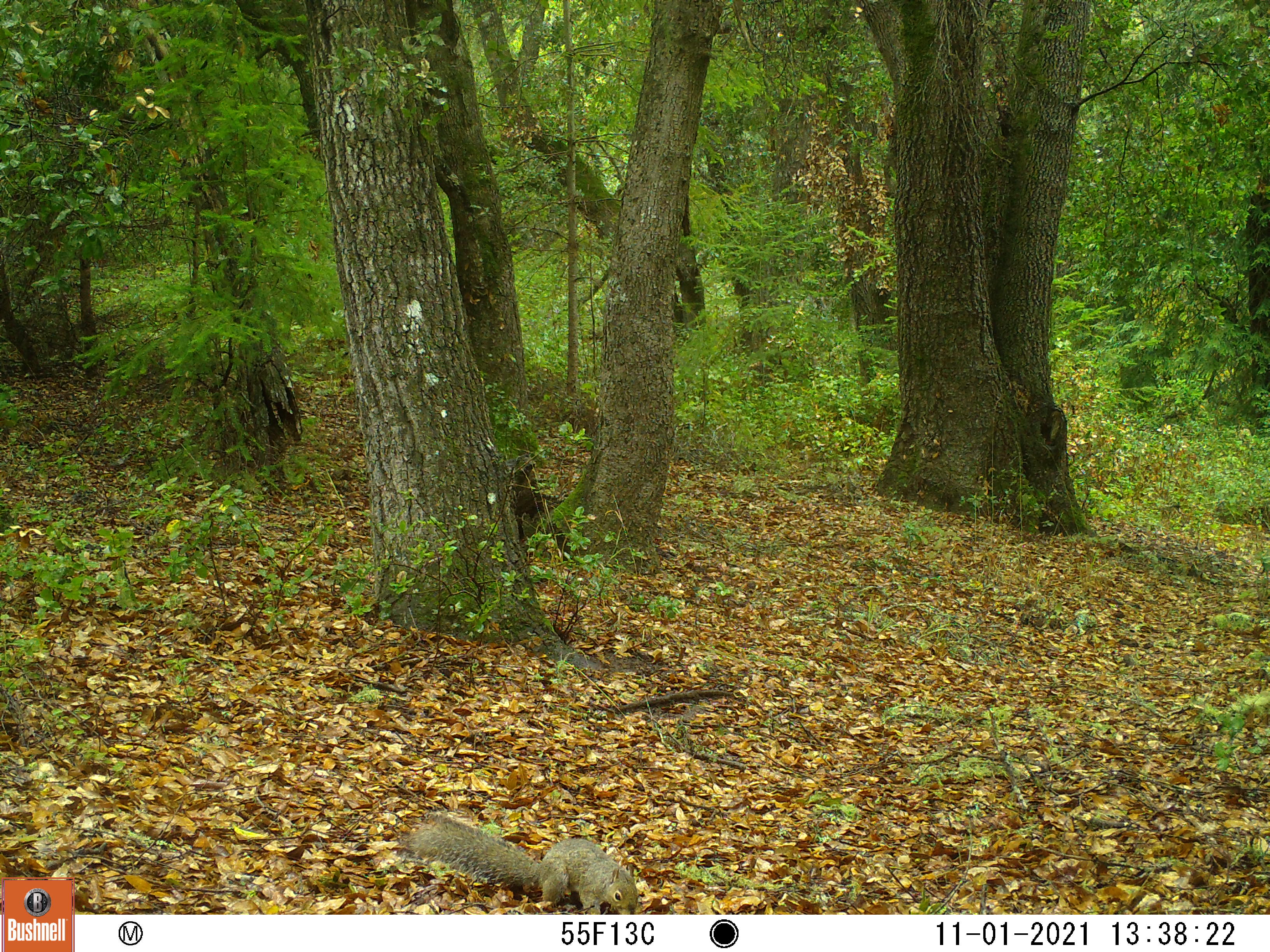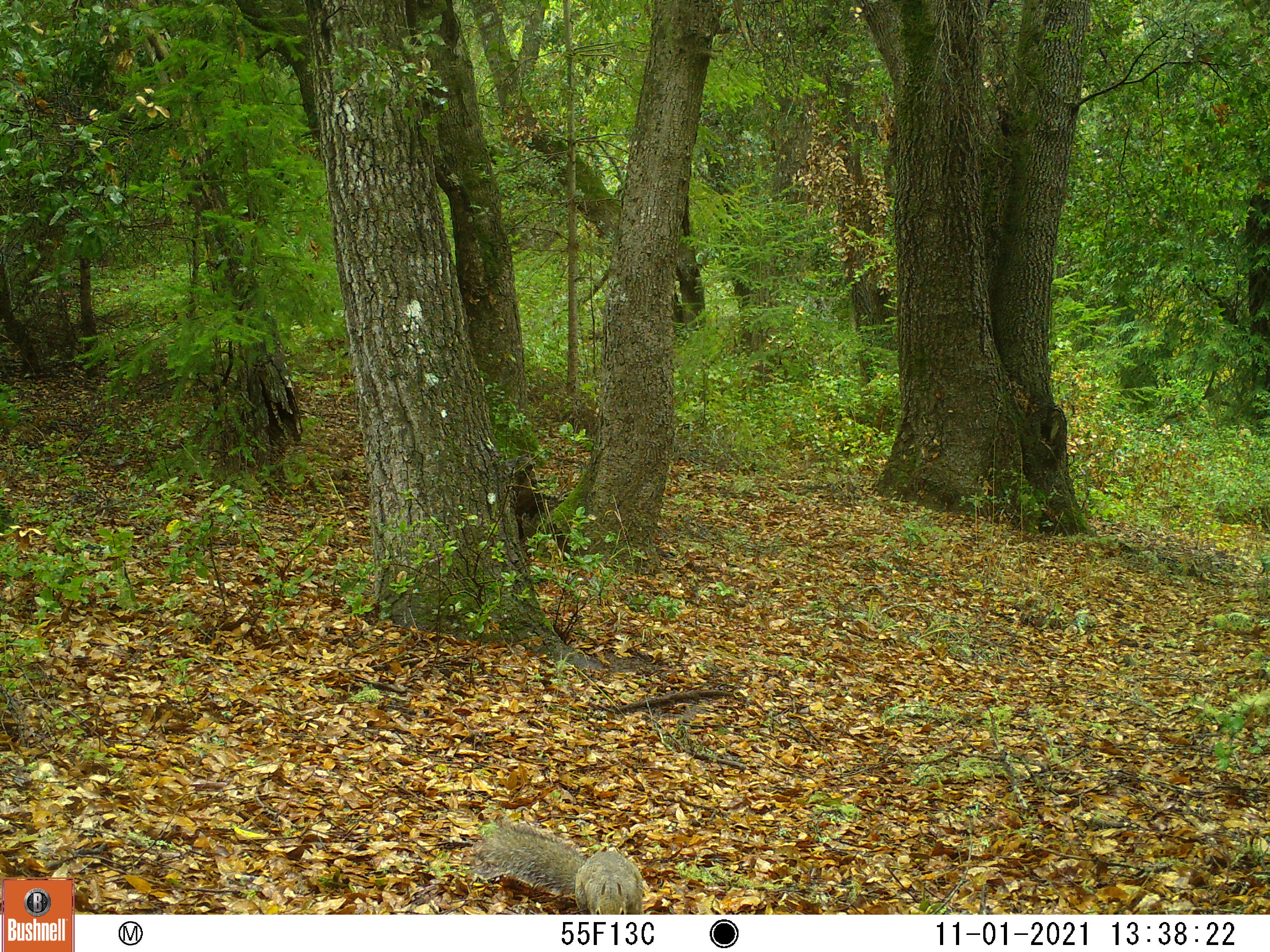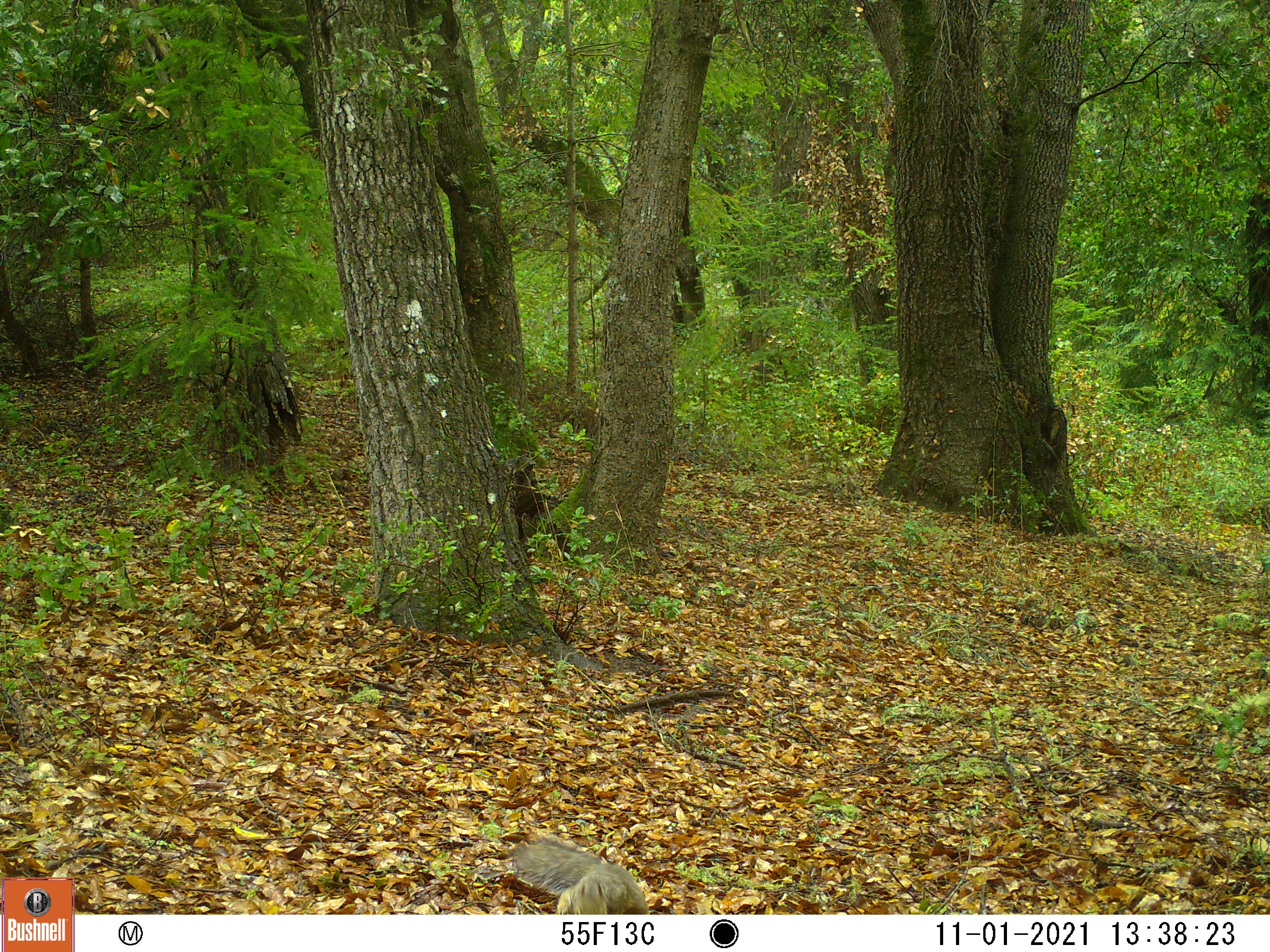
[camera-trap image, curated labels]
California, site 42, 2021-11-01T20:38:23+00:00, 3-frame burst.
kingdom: Animalia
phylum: Chordata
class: Mammalia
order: Rodentia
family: Sciuridae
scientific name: Sciuridae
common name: squirrel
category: unknown squirrel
Unknown squirrel (squirrel) (Sciuridae).